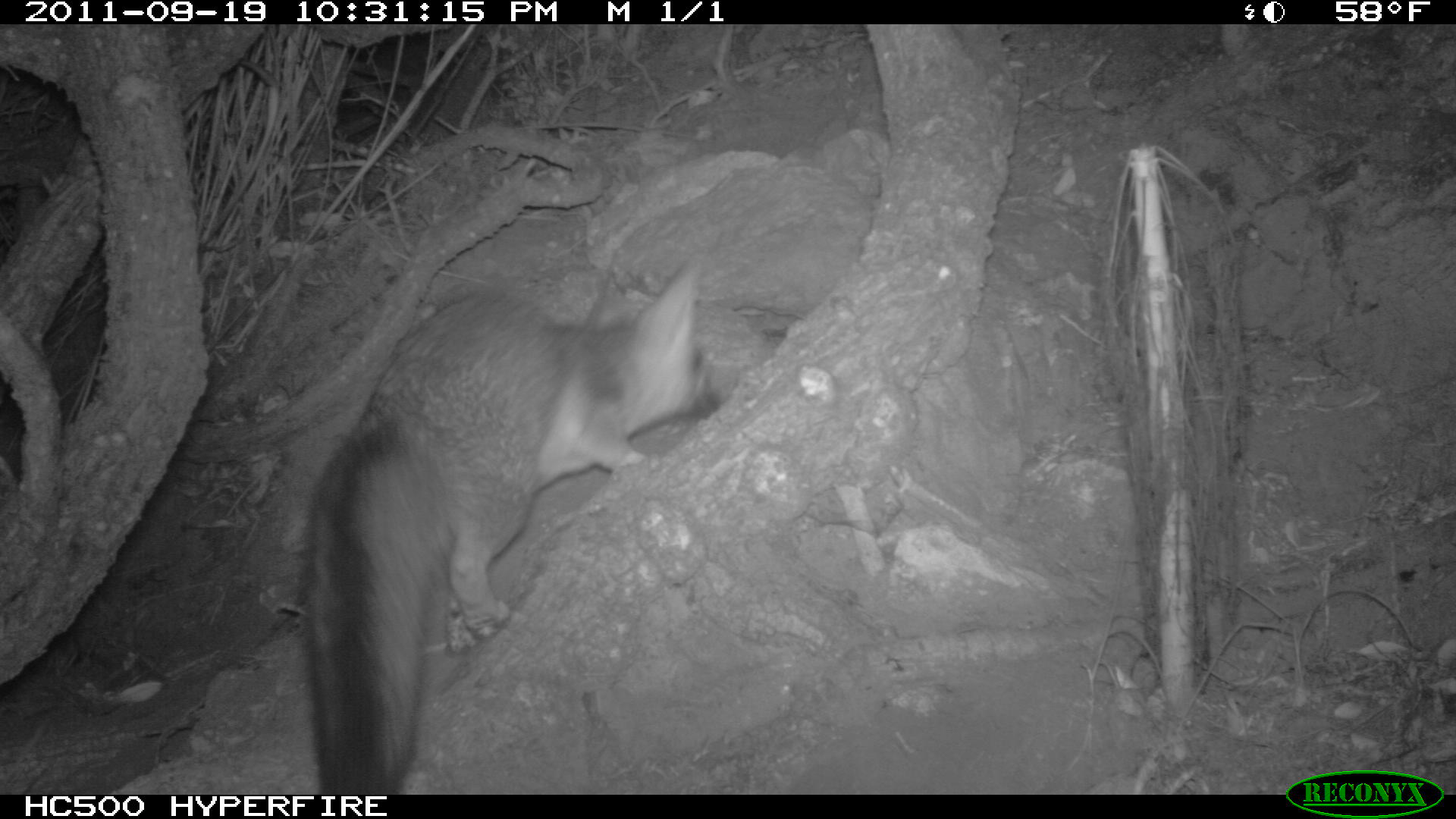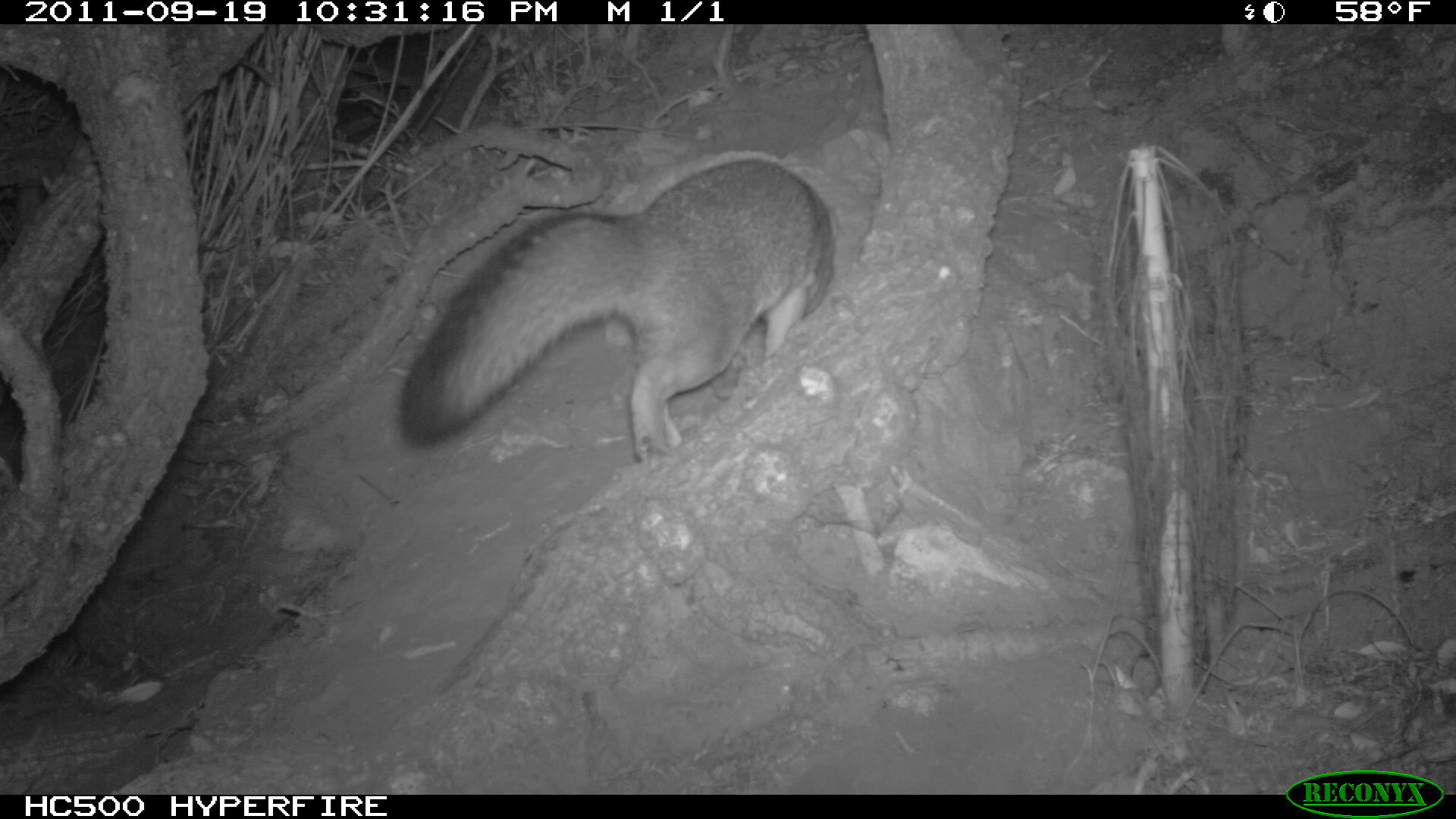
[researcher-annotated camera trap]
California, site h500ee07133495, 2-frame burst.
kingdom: Animalia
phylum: Chordata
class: Mammalia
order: Carnivora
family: Canidae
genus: Urocyon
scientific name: Urocyon littoralis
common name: island fox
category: fox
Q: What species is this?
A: Fox (island fox) (Urocyon littoralis).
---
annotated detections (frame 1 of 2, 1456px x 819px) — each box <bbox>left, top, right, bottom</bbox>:
fox: <bbox>309, 261, 720, 795</bbox>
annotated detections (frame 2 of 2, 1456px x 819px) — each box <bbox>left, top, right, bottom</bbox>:
fox: <bbox>397, 158, 834, 463</bbox>